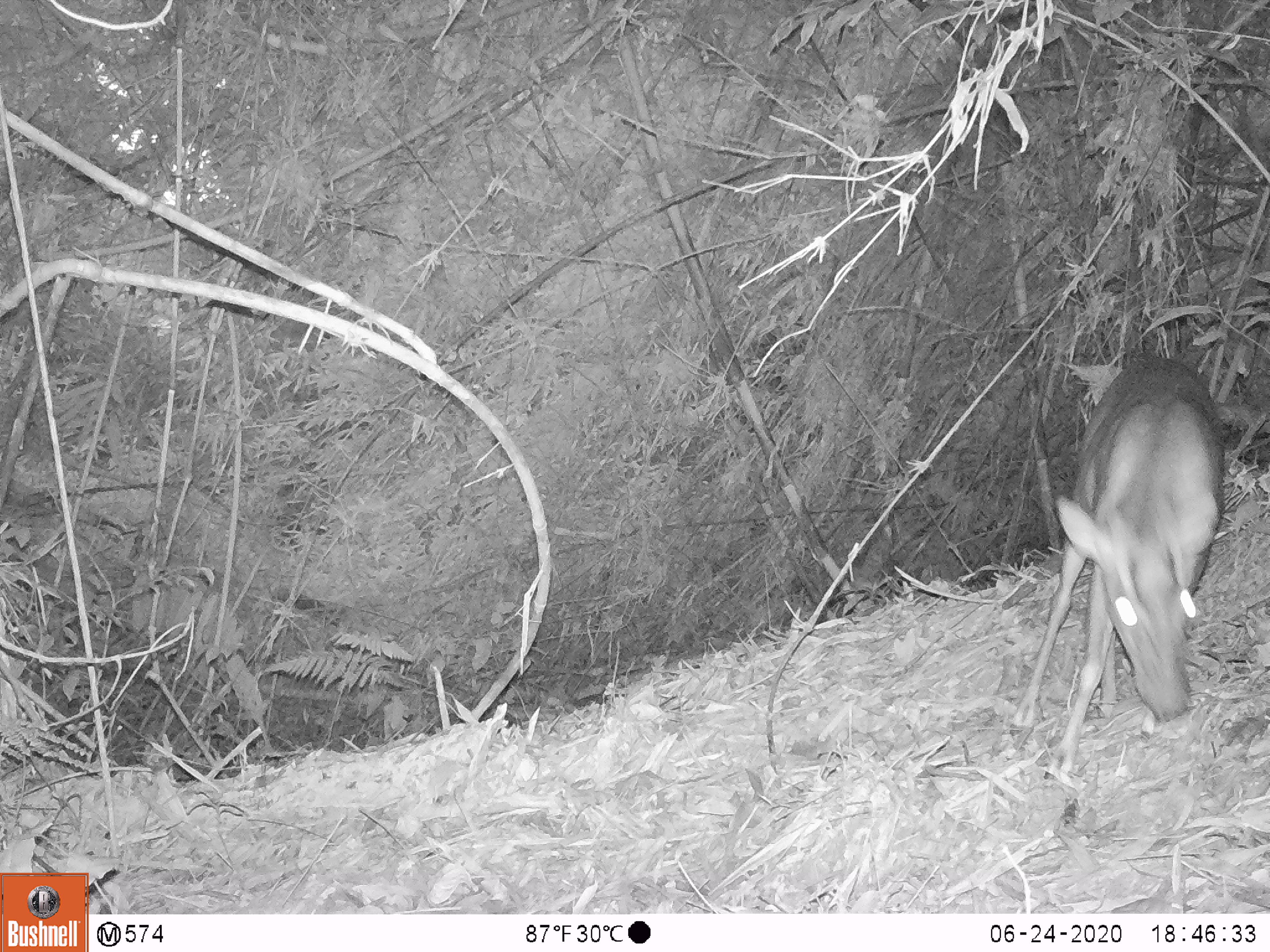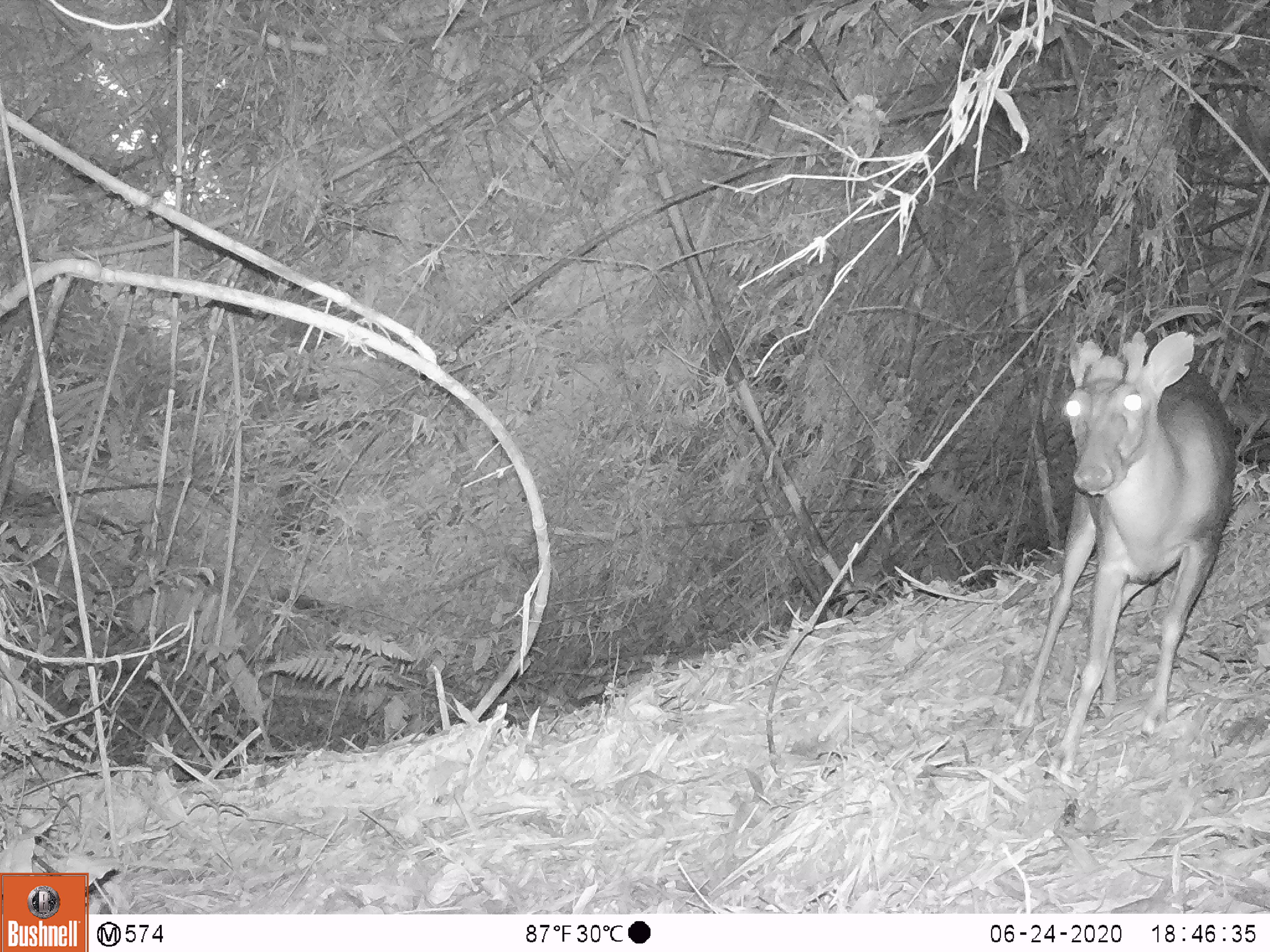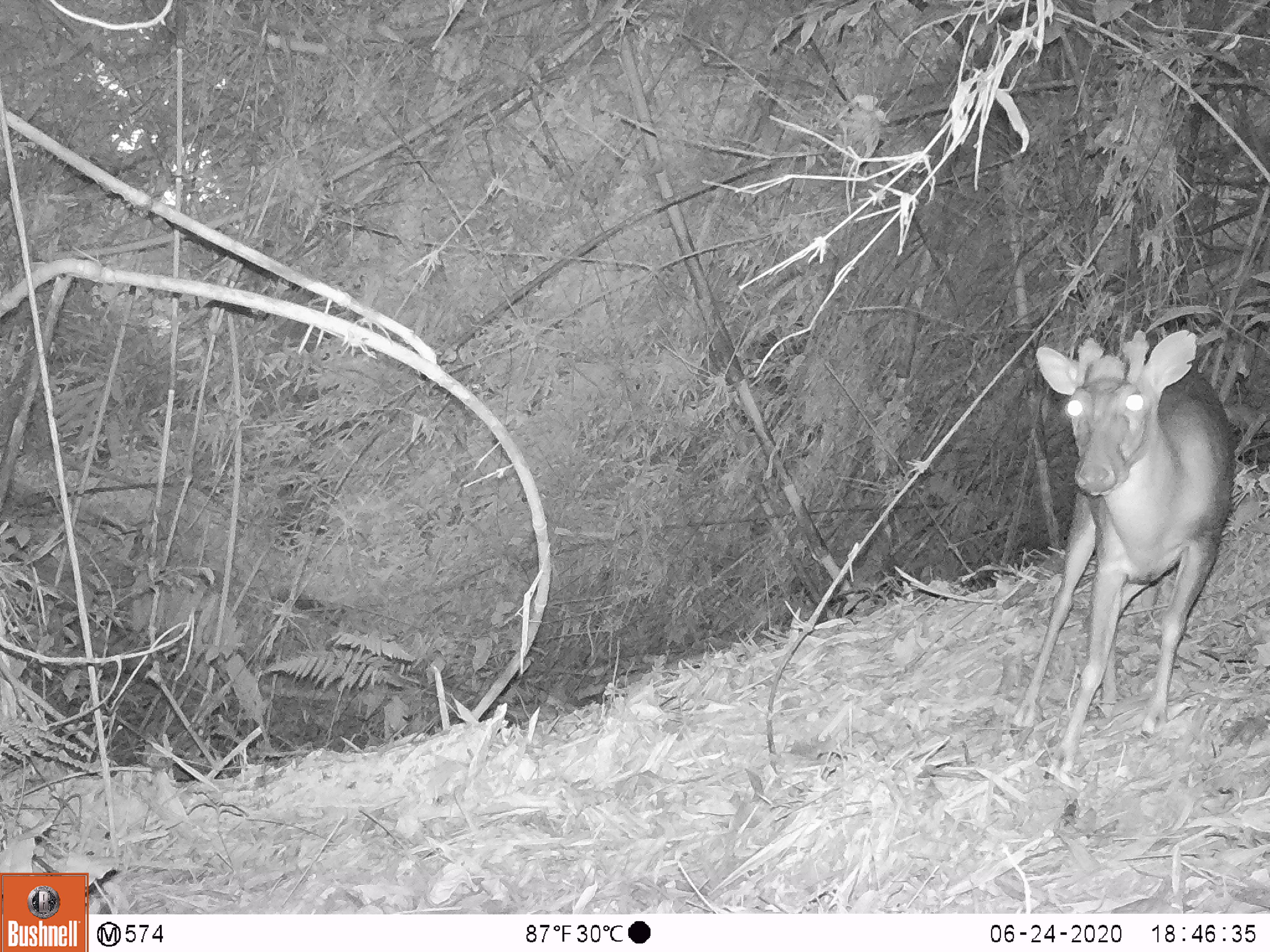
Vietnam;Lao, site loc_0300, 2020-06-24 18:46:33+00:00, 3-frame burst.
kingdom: Animalia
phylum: Chordata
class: Mammalia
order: Artiodactyla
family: Cervidae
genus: Muntiacus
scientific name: Muntiacus rooseveltorum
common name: roosevelt's muntjac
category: roosevelts muntjac group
Roosevelts muntjac group (roosevelt's muntjac) (Muntiacus rooseveltorum). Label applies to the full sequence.